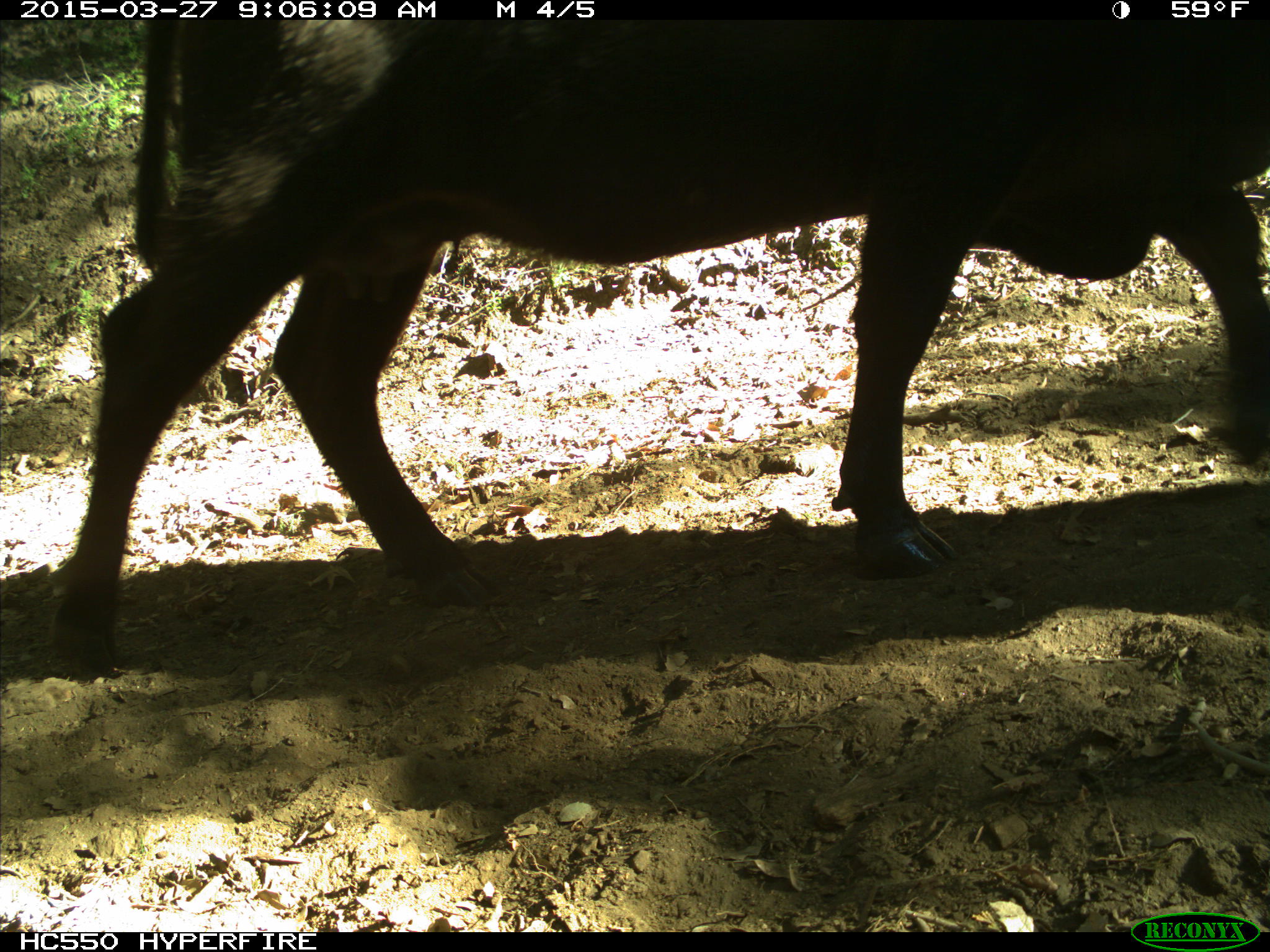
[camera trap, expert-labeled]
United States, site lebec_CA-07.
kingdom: Animalia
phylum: Chordata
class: Mammalia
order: Artiodactyla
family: Bovidae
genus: Bos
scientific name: Bos taurus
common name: domestic cow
Bos taurus (domestic cow).